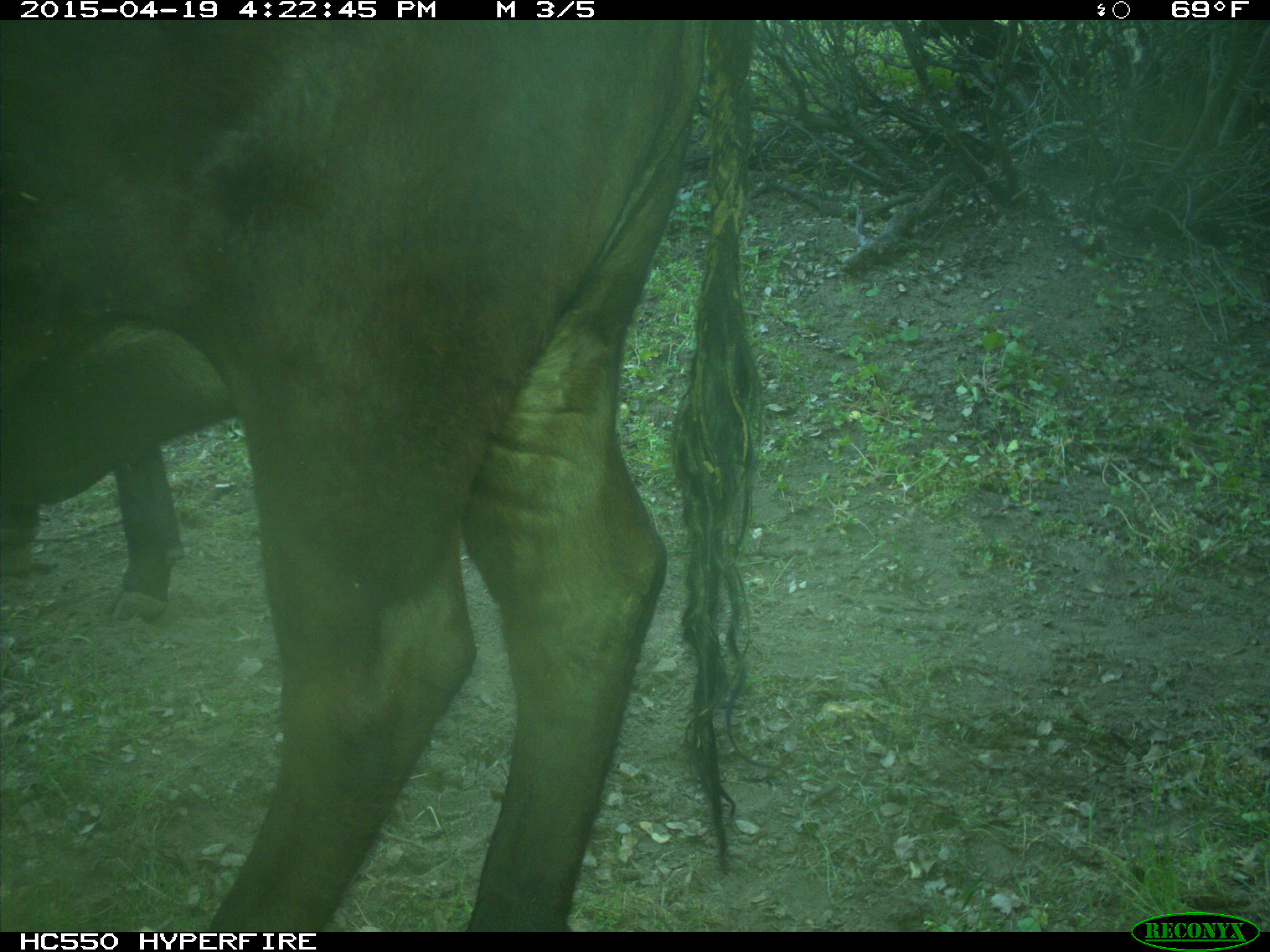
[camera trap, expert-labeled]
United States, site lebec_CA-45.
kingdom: Animalia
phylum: Chordata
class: Mammalia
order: Artiodactyla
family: Bovidae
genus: Bos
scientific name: Bos taurus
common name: domestic cow